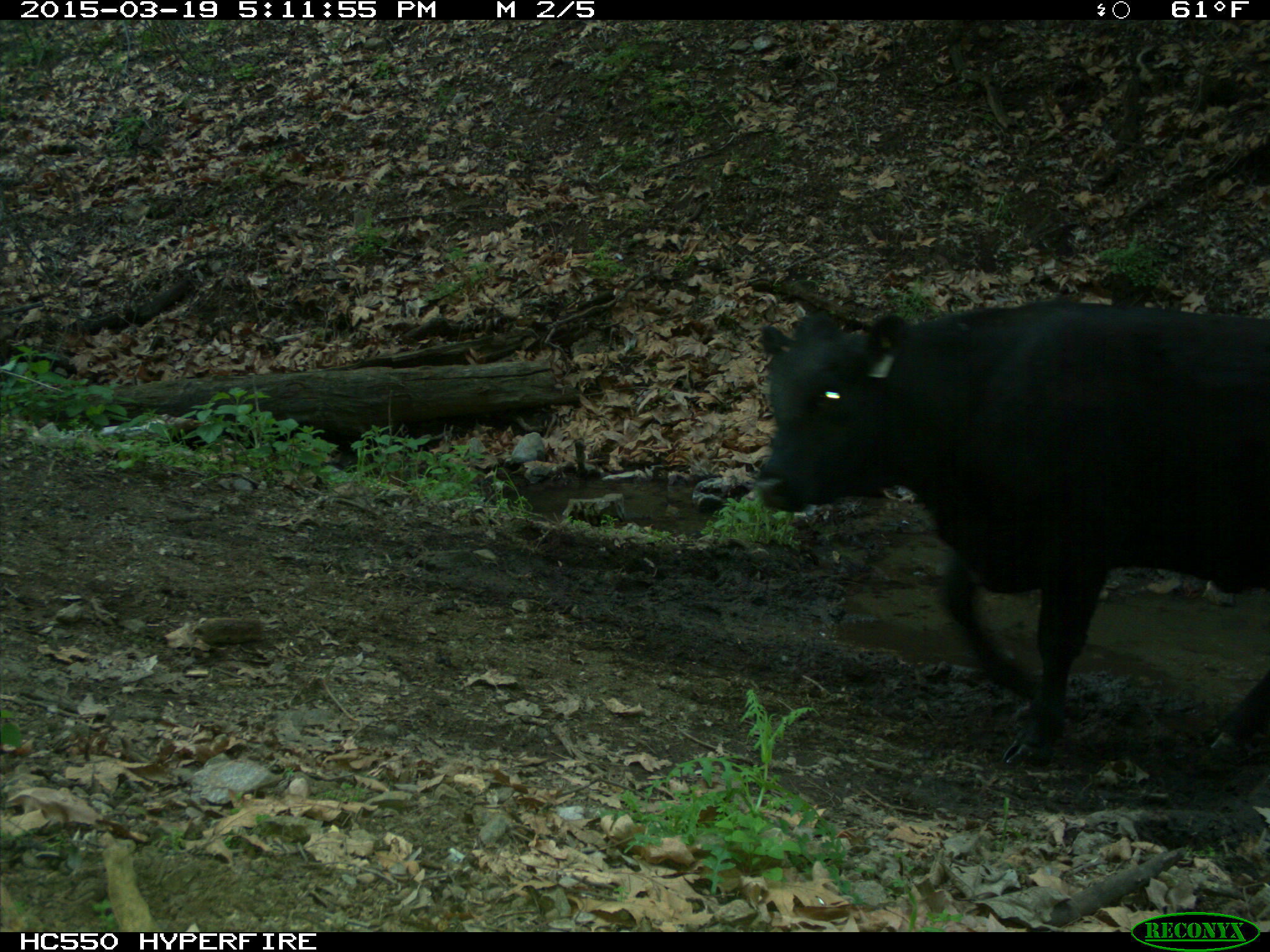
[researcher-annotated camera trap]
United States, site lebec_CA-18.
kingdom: Animalia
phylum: Chordata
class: Mammalia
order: Artiodactyla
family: Bovidae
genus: Bos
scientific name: Bos taurus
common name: domestic cow